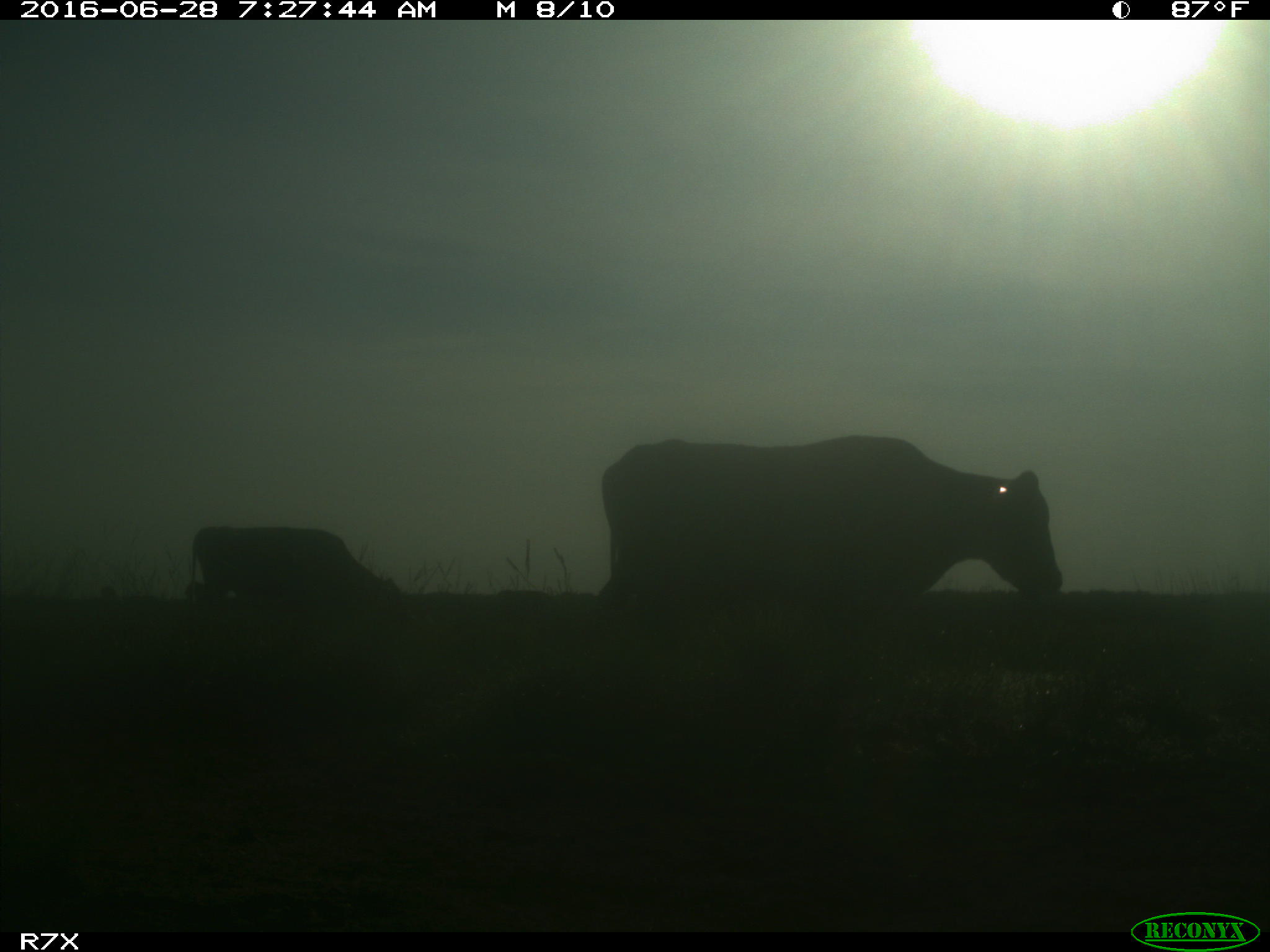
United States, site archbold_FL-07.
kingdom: Animalia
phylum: Chordata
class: Mammalia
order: Artiodactyla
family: Bovidae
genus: Bos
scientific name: Bos taurus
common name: domestic cow